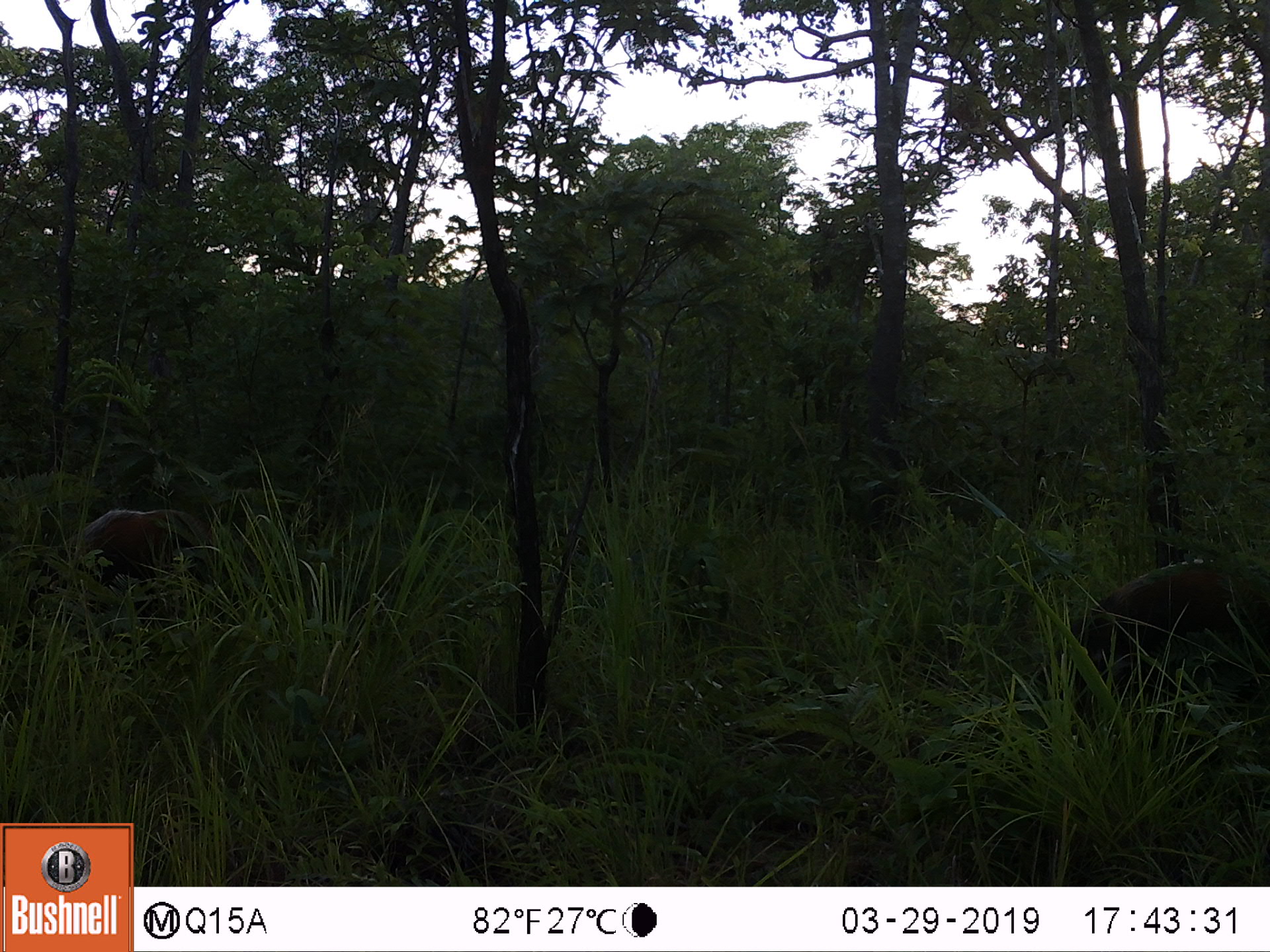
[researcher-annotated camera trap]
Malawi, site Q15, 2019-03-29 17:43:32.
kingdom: Animalia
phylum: Chordata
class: Mammalia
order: Artiodactyla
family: Suidae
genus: Potamochoerus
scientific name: Potamochoerus larvatus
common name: bushpig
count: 2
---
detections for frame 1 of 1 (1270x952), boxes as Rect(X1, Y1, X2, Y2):
bushpig: Rect(1041, 558, 1266, 705); Rect(36, 509, 210, 603)